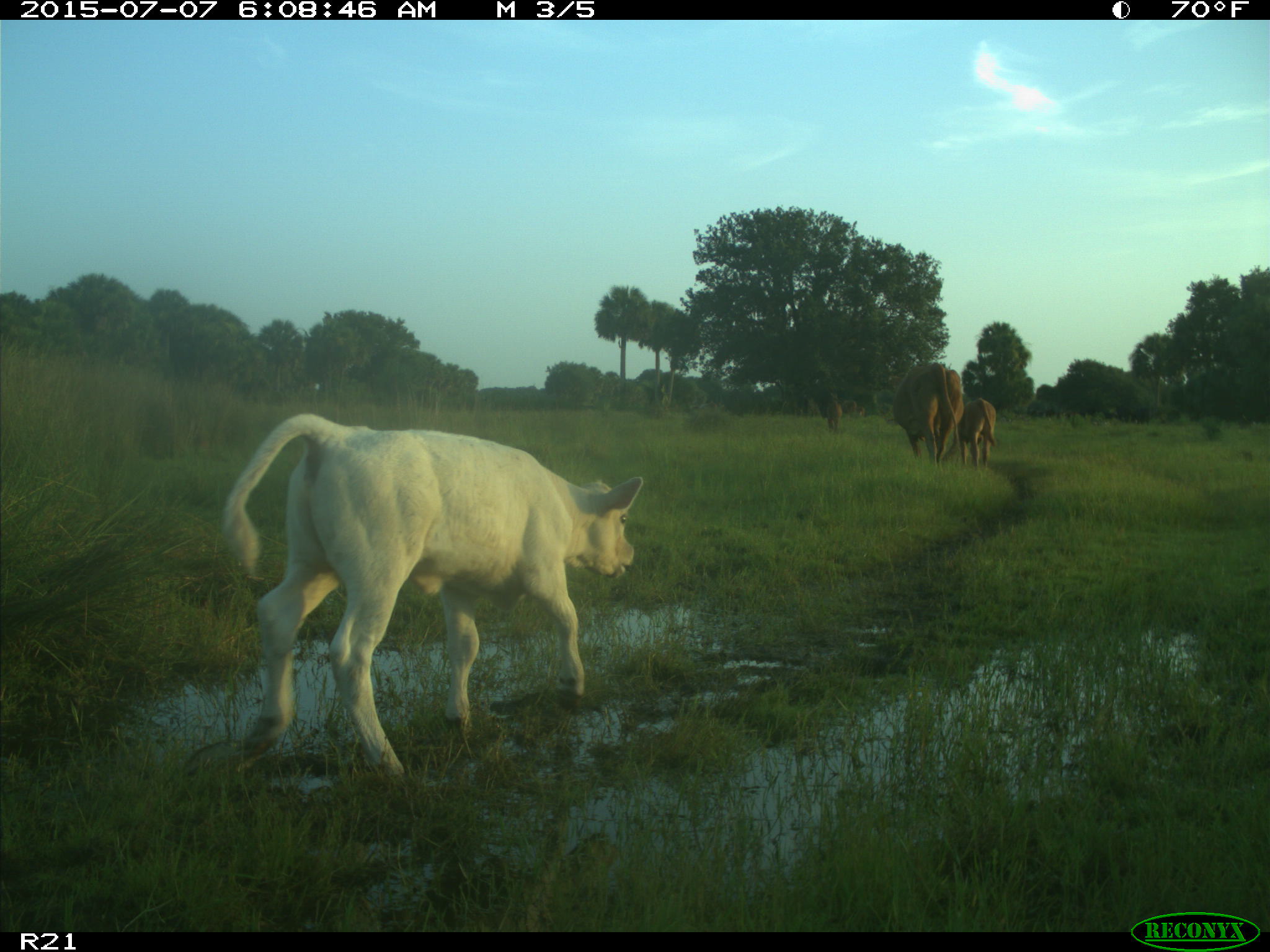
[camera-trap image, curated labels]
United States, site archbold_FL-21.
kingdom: Animalia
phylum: Chordata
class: Mammalia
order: Artiodactyla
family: Bovidae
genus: Bos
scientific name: Bos taurus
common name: domestic cow